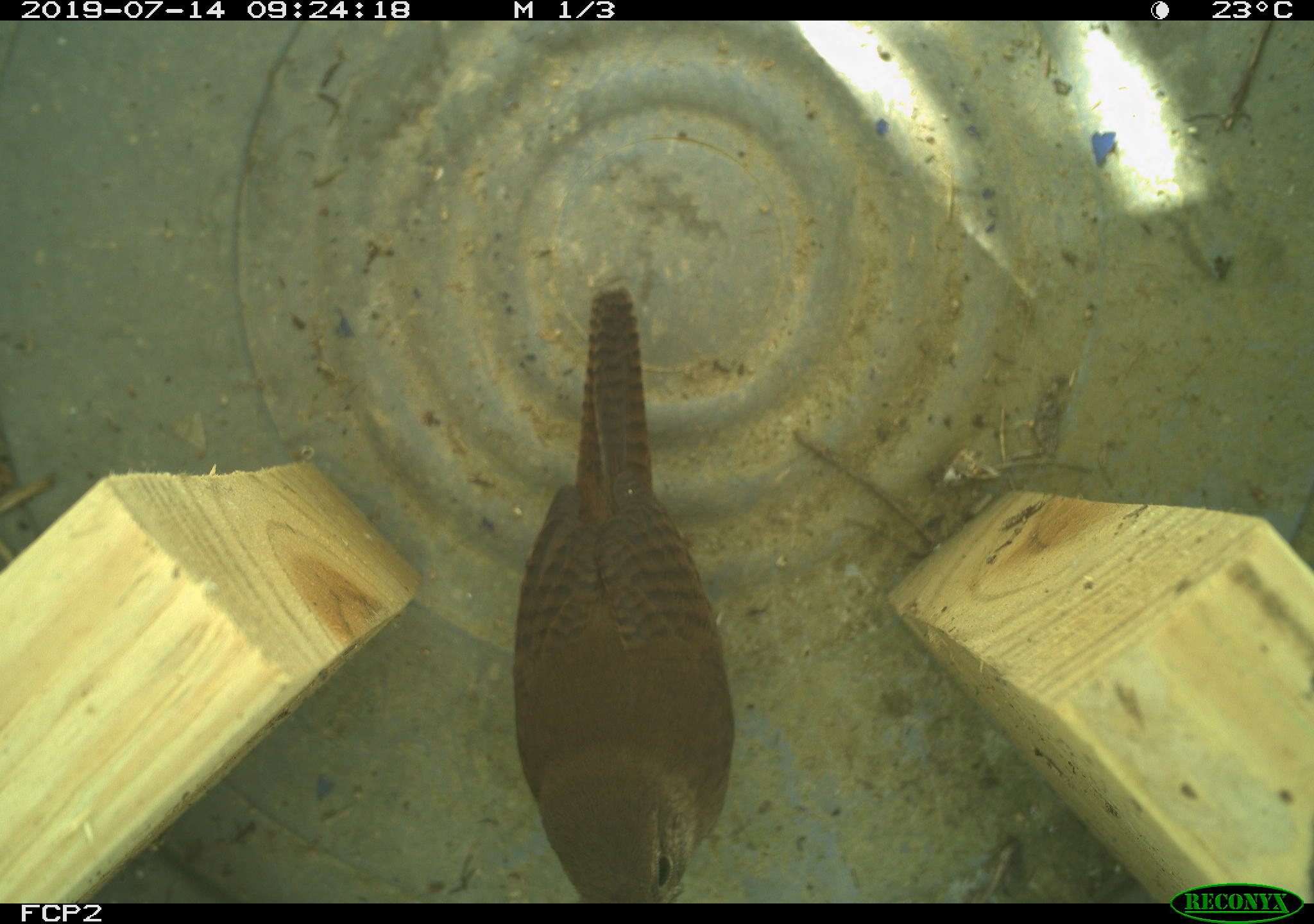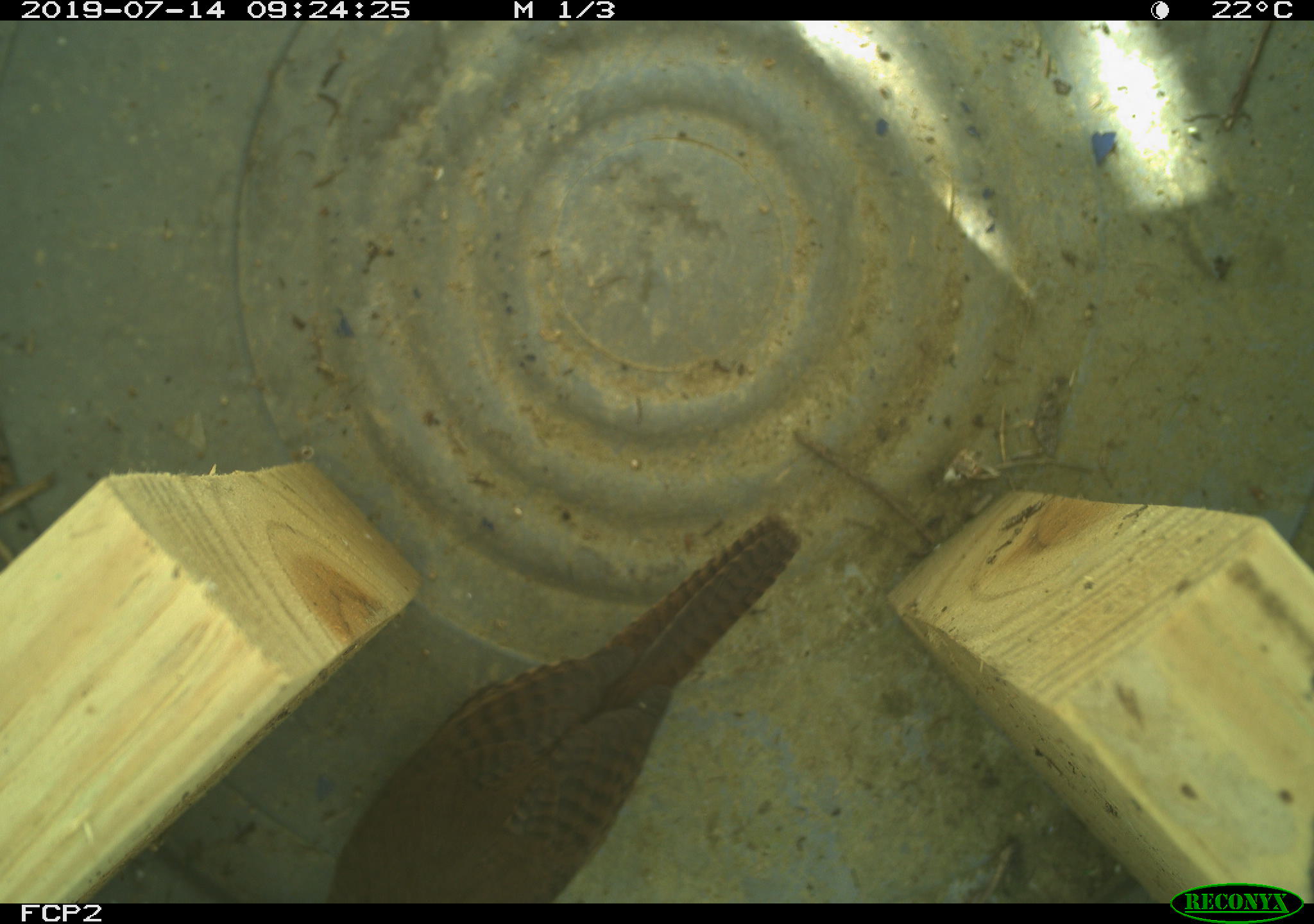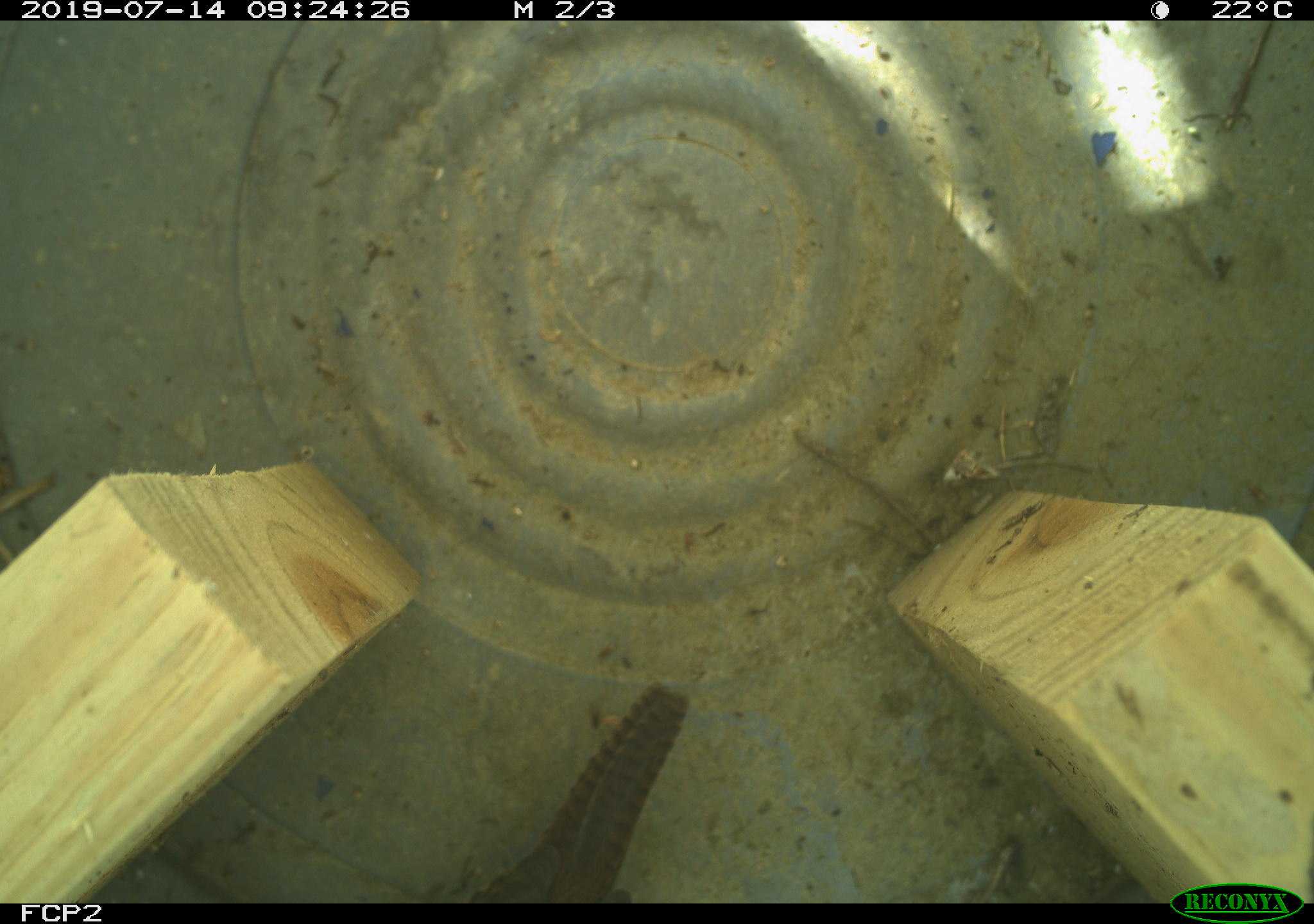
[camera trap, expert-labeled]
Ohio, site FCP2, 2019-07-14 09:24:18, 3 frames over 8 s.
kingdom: Animalia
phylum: Chordata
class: Aves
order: Passeriformes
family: Troglodytidae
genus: Troglodytes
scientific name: Troglodytes aedon aedon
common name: northern house wren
Northern house wren (Troglodytes aedon aedon).